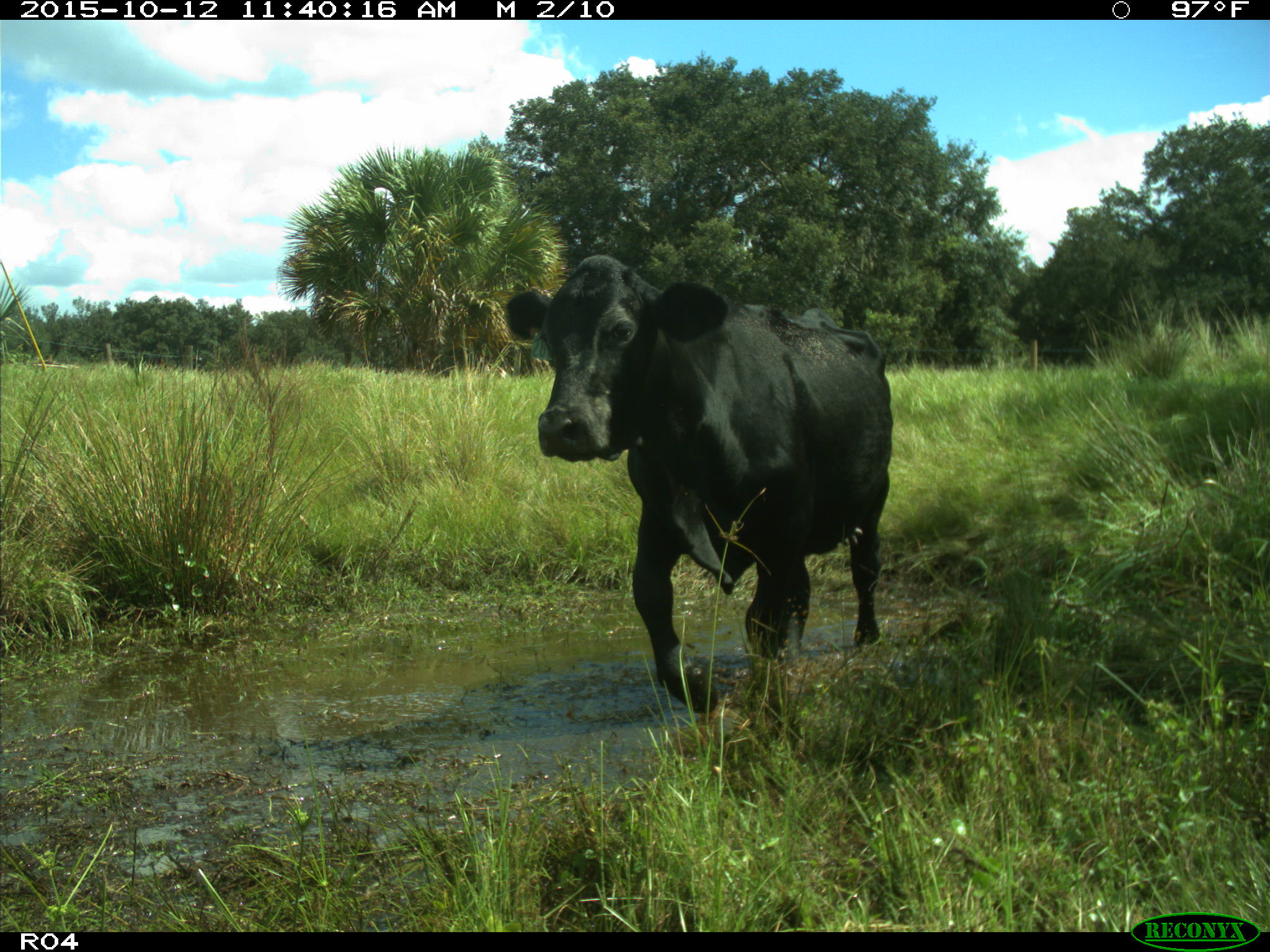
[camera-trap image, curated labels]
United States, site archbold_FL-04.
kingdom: Animalia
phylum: Chordata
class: Mammalia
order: Artiodactyla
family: Bovidae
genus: Bos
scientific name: Bos taurus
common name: domestic cow